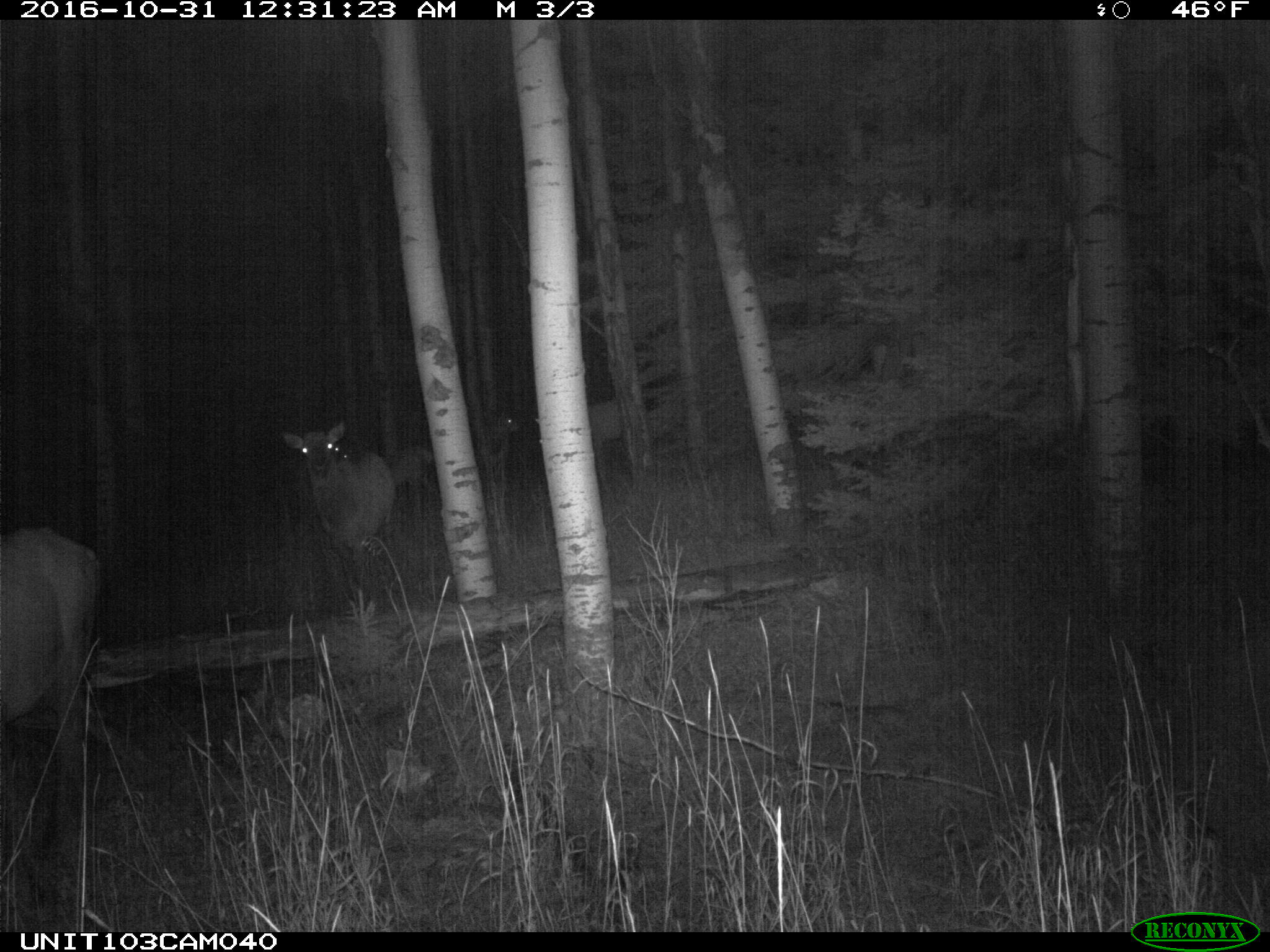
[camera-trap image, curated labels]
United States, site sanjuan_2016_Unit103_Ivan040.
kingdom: Animalia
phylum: Chordata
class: Mammalia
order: Artiodactyla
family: Cervidae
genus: Cervus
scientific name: Cervus elaphus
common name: red deer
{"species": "Cervus elaphus (red deer)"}